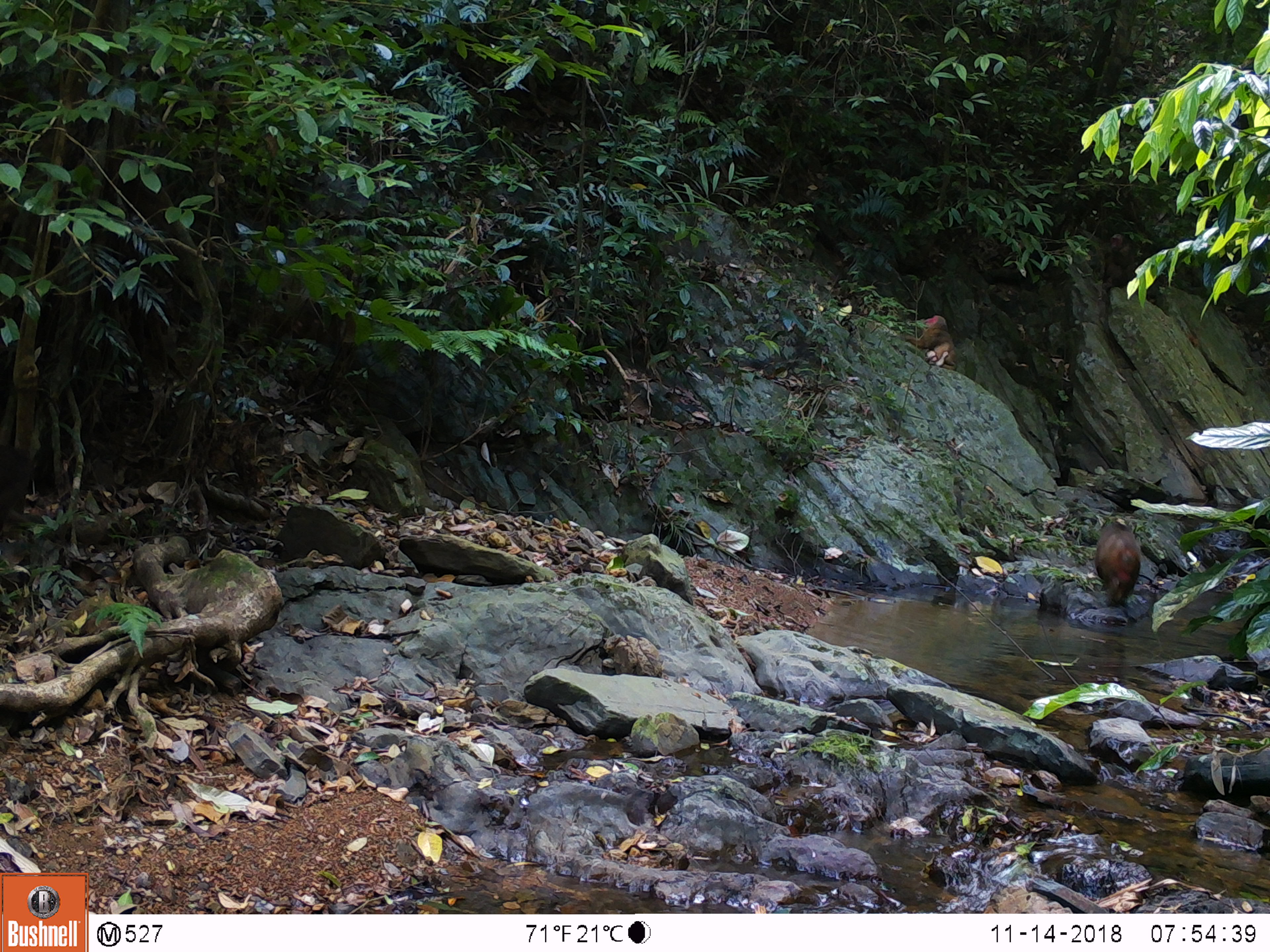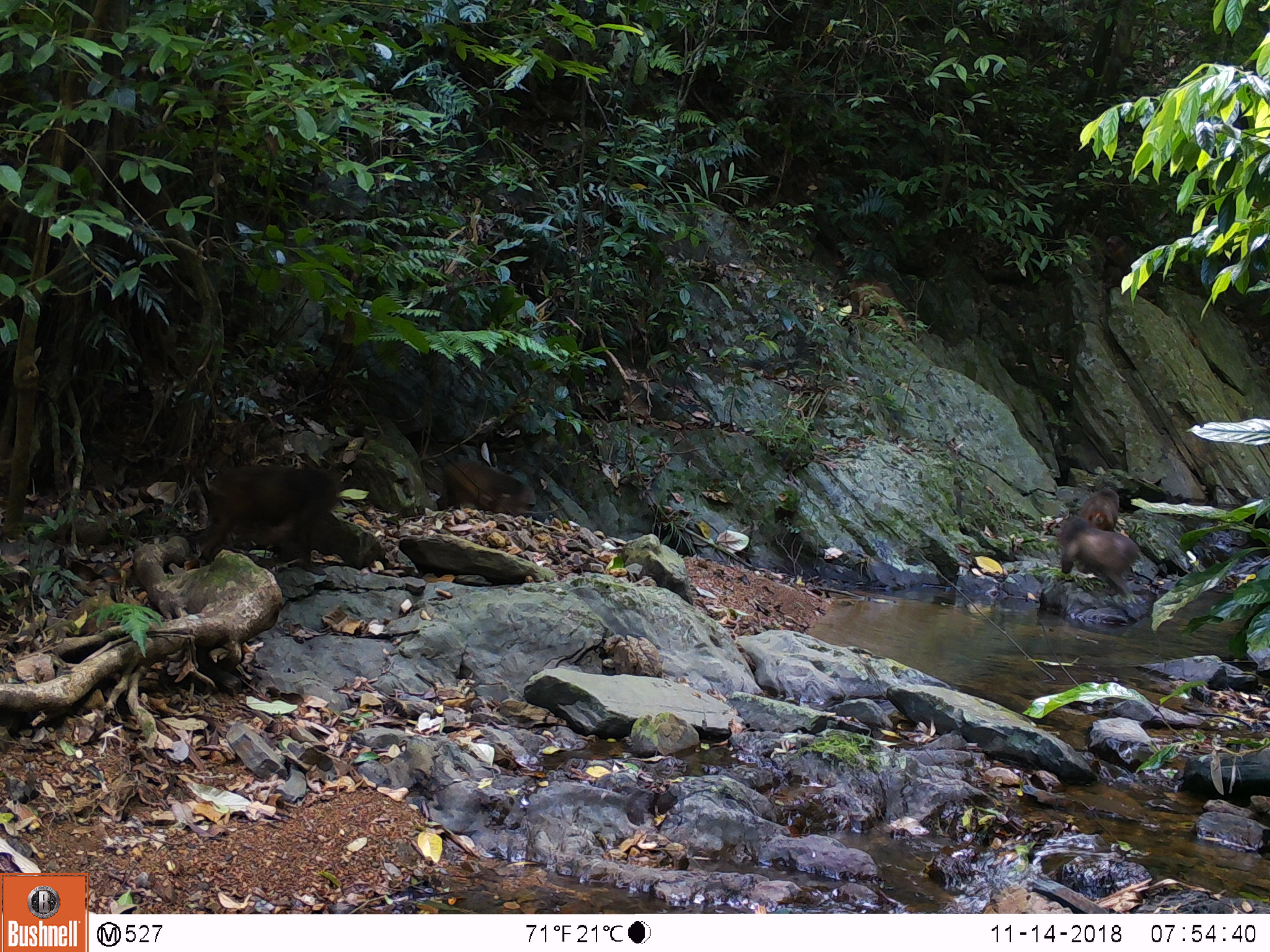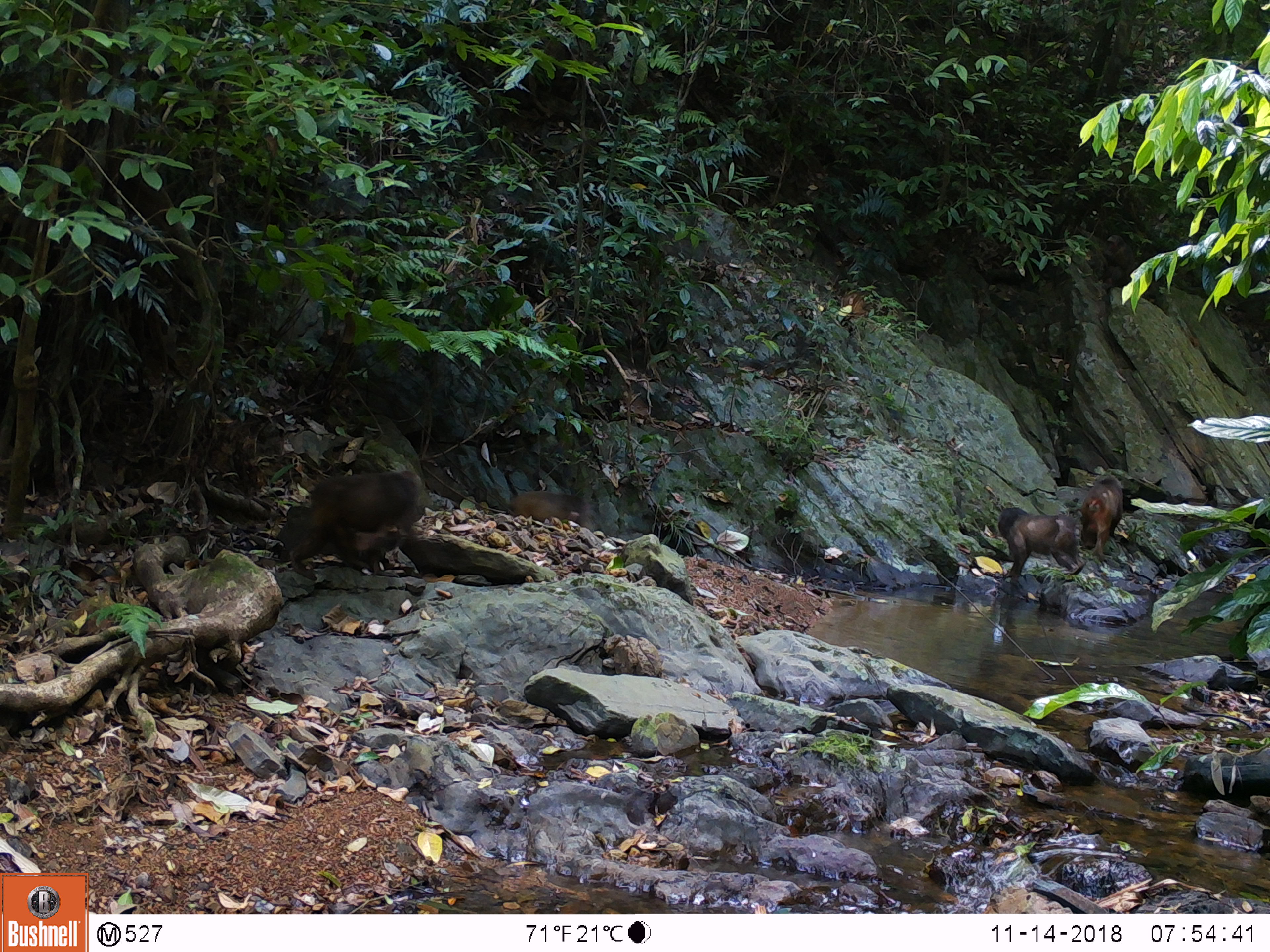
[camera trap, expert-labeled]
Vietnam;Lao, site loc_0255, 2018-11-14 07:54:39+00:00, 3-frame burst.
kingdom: Animalia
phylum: Chordata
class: Mammalia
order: Primates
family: Cercopithecidae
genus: Macaca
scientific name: Macaca arctoides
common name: stump-tailed macaque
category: stump tailed macaque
Stump tailed macaque (stump-tailed macaque) (Macaca arctoides). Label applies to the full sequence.